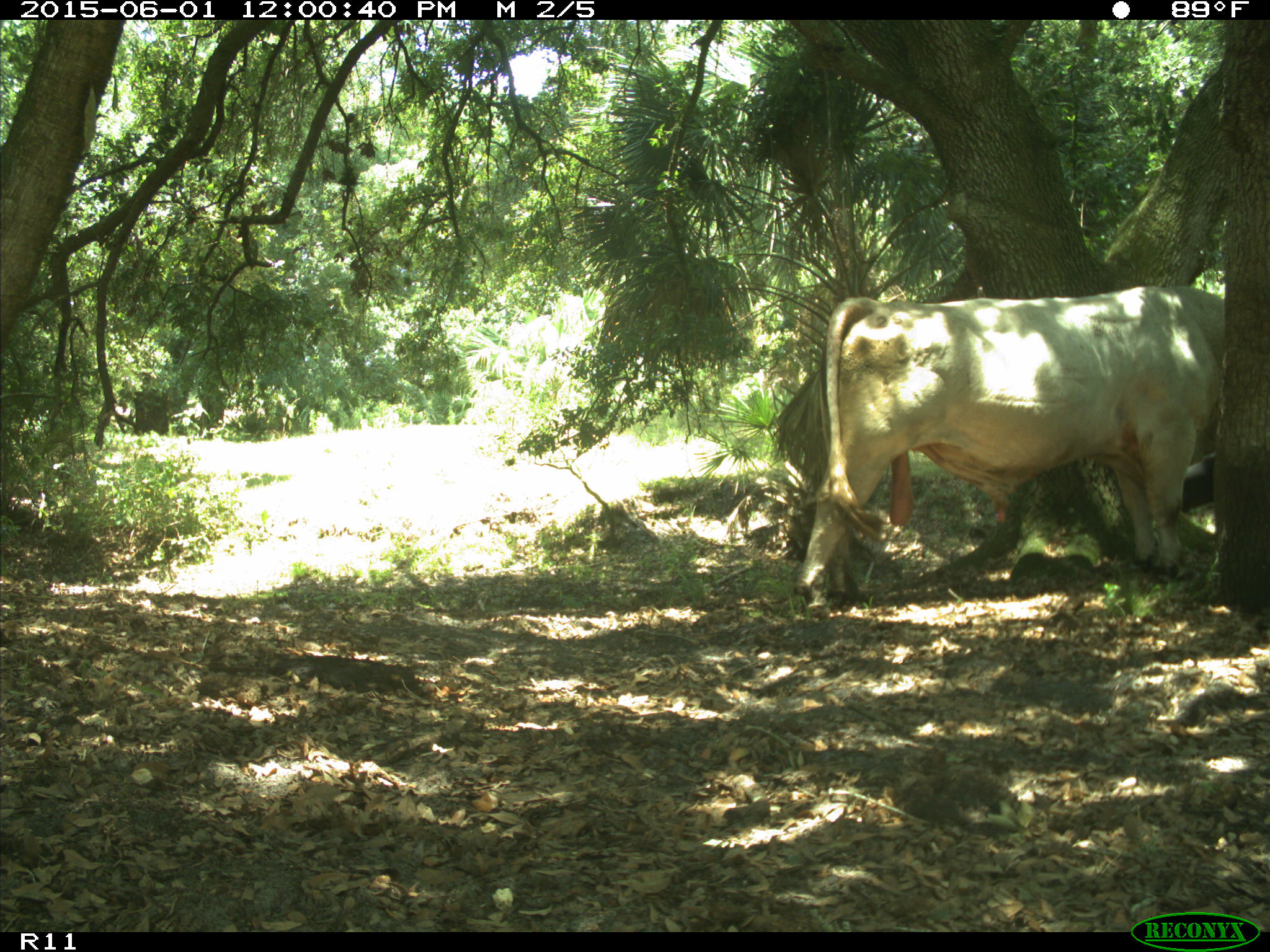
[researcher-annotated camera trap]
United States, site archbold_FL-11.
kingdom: Animalia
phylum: Chordata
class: Mammalia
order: Artiodactyla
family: Bovidae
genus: Bos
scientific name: Bos taurus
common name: domestic cow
Bos taurus (domestic cow).